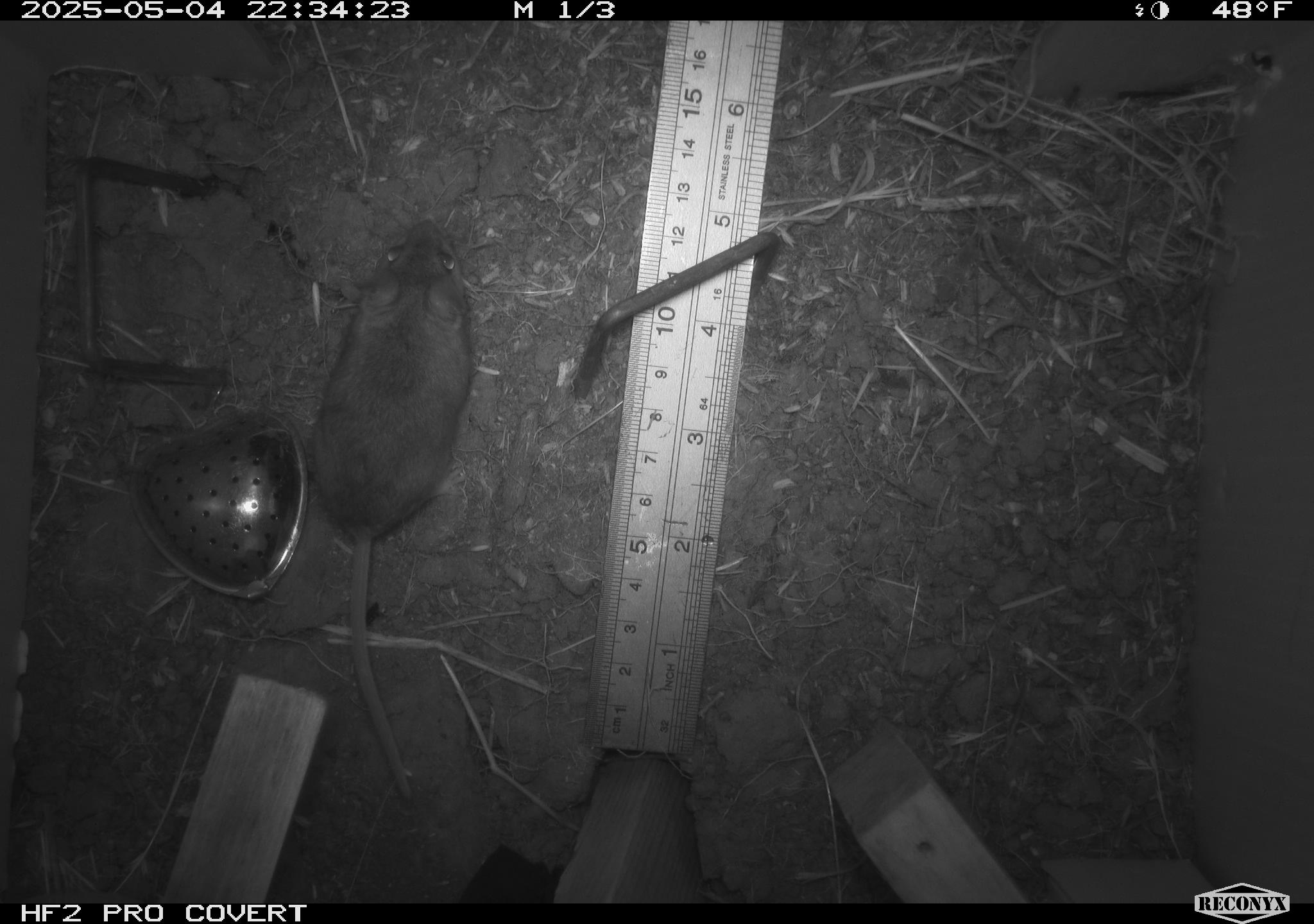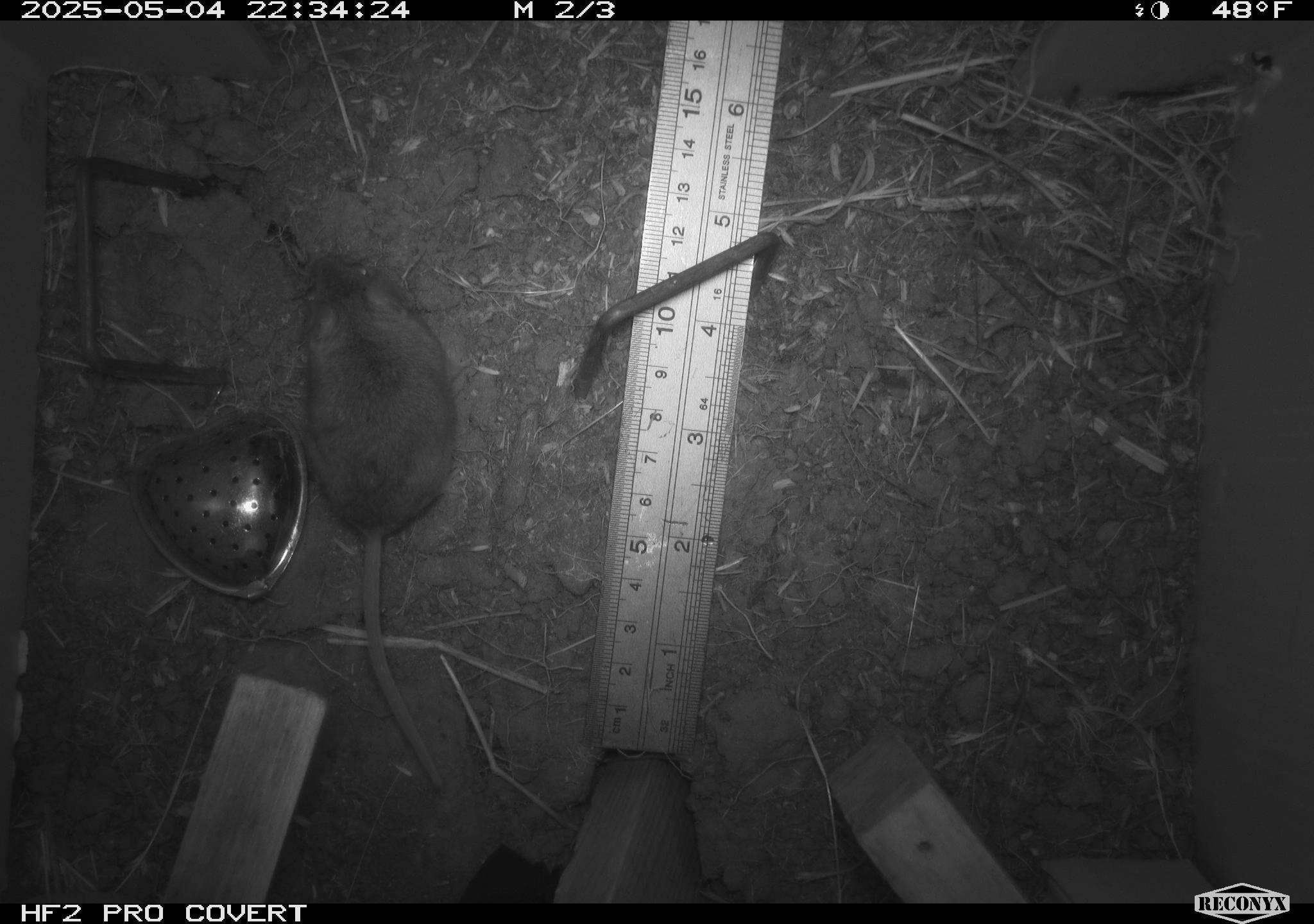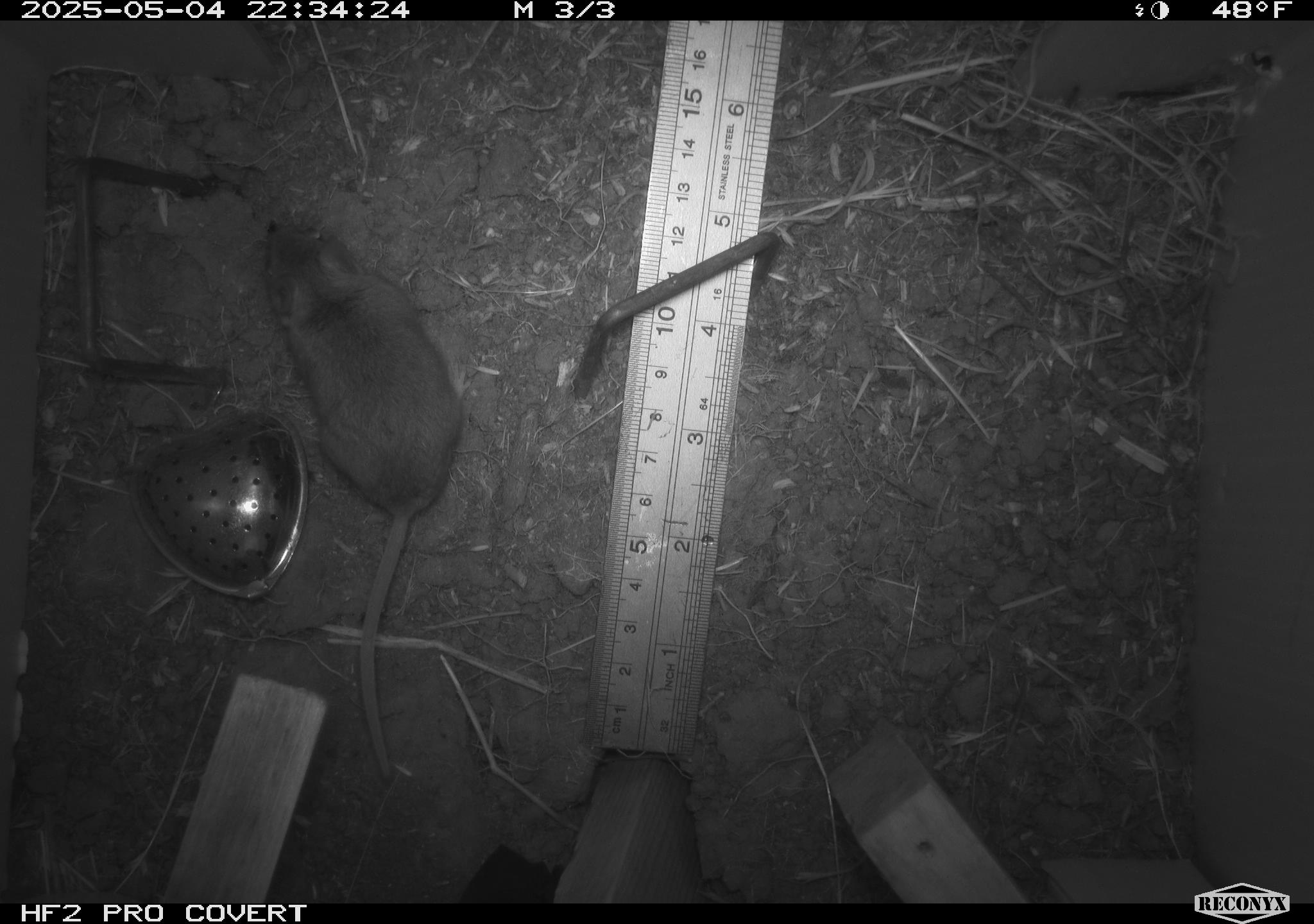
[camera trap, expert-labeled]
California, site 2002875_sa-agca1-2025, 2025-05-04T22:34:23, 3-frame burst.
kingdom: Animalia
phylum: Chordata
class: Mammalia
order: Rodentia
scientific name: Rodentia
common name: mouse species